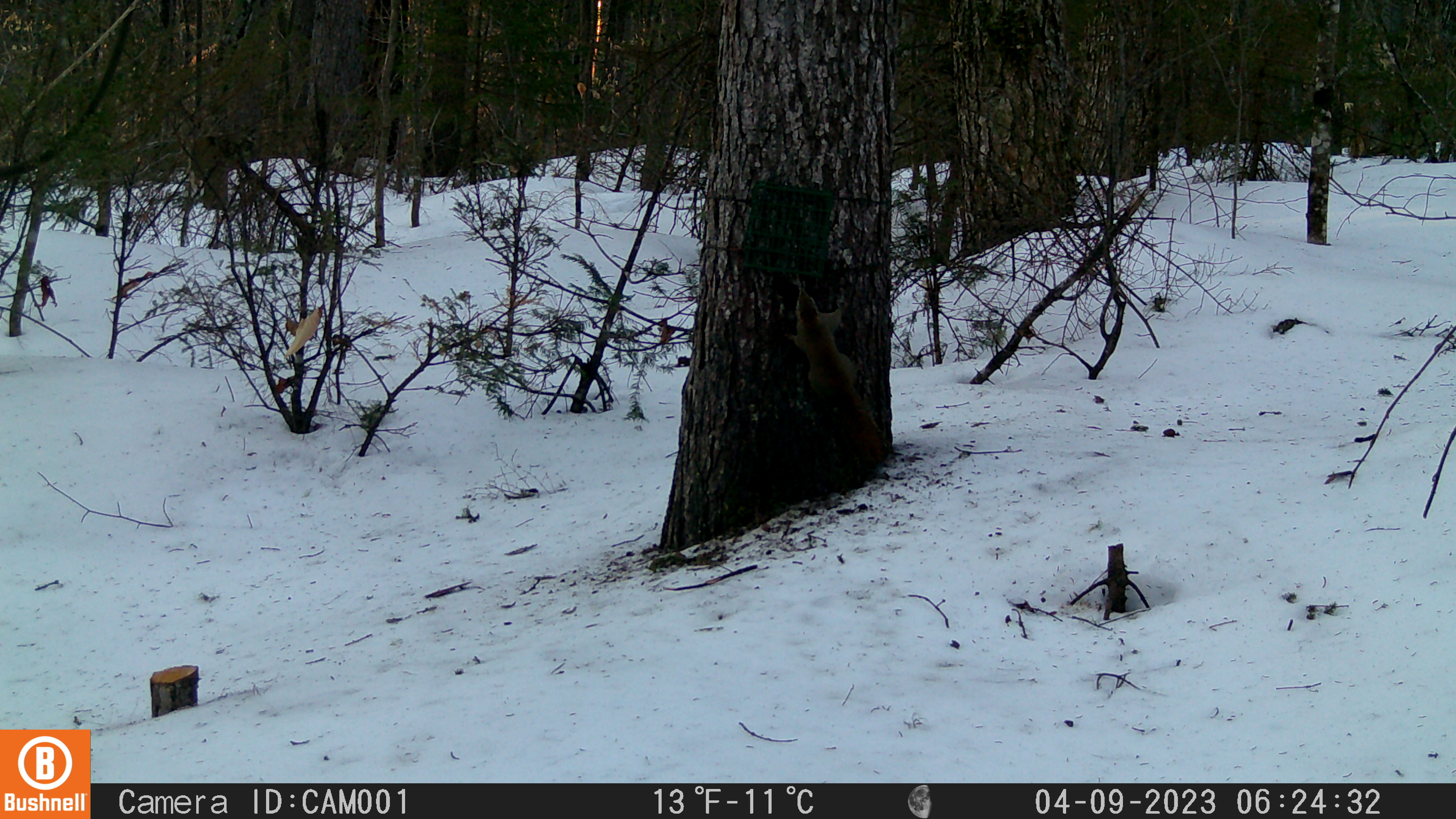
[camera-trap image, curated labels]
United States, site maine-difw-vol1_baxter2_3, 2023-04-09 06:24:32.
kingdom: Animalia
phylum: Chordata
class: Mammalia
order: Rodentia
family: Sciuridae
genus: Tamiasciurus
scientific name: Tamiasciurus hudsonicus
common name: red squirrel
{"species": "red squirrel (Tamiasciurus hudsonicus)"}